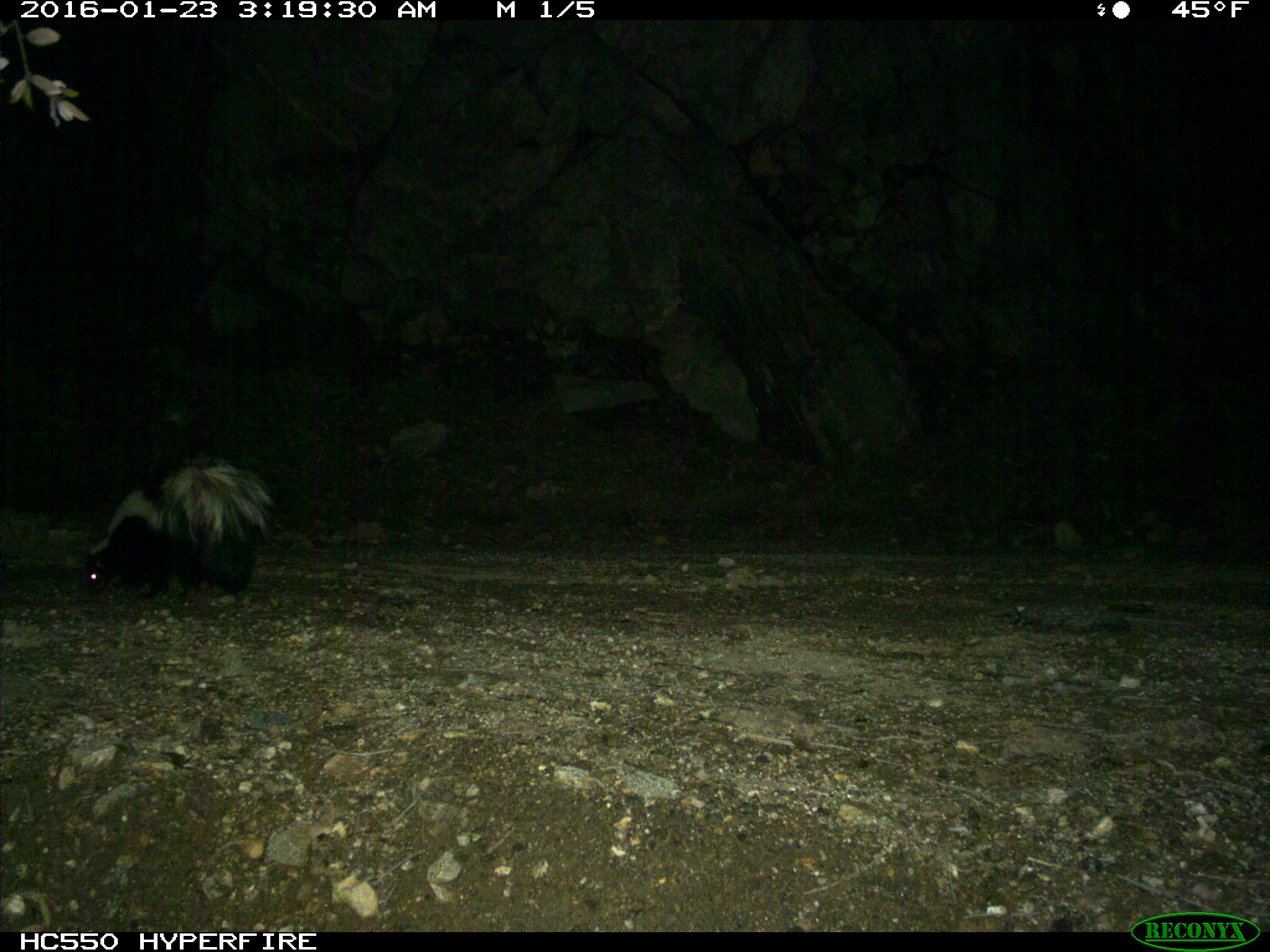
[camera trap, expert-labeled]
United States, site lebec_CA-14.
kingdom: Animalia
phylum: Chordata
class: Mammalia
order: Carnivora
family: Mephitidae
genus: Mephitis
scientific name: Mephitis mephitis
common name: striped skunk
Mephitis mephitis (striped skunk).